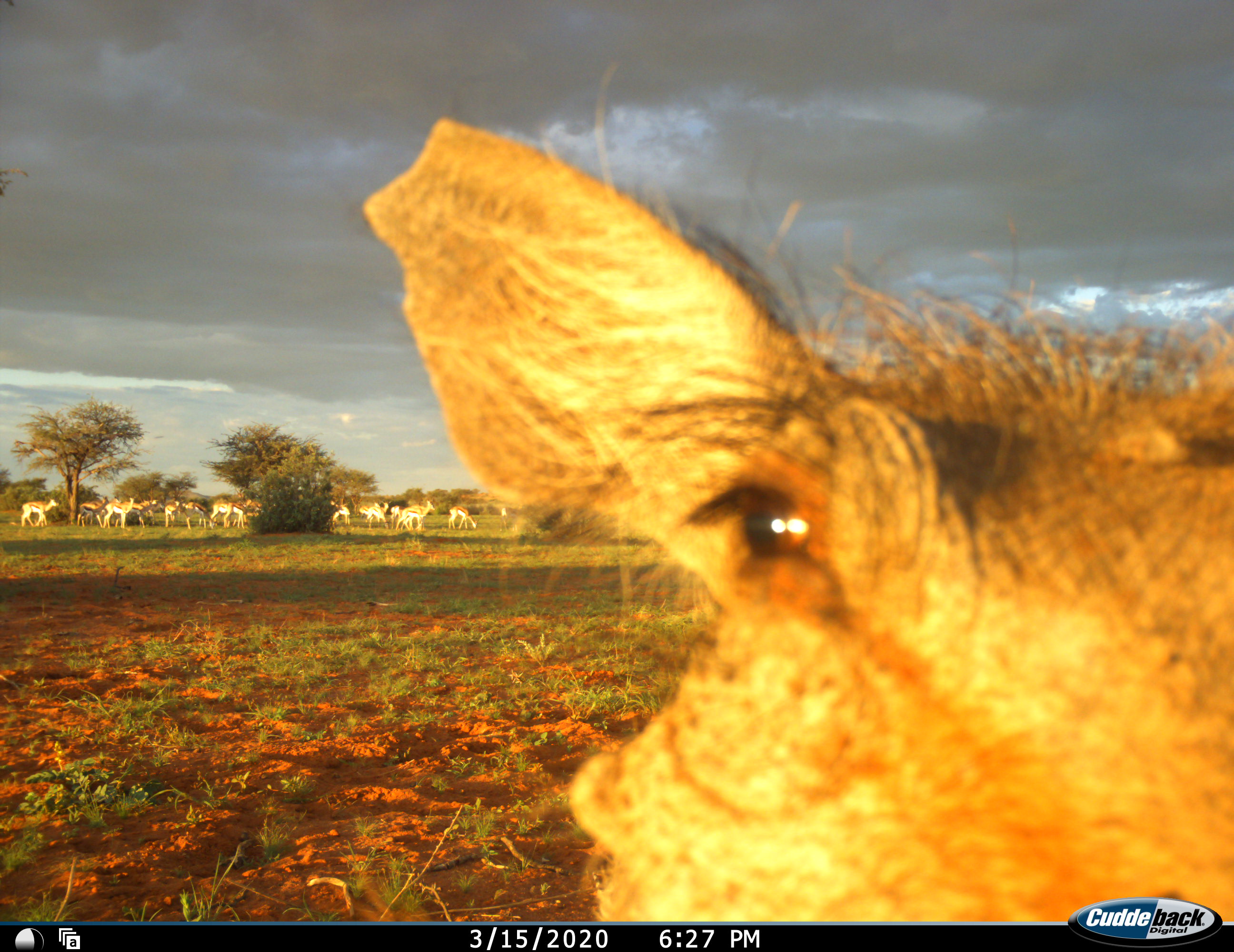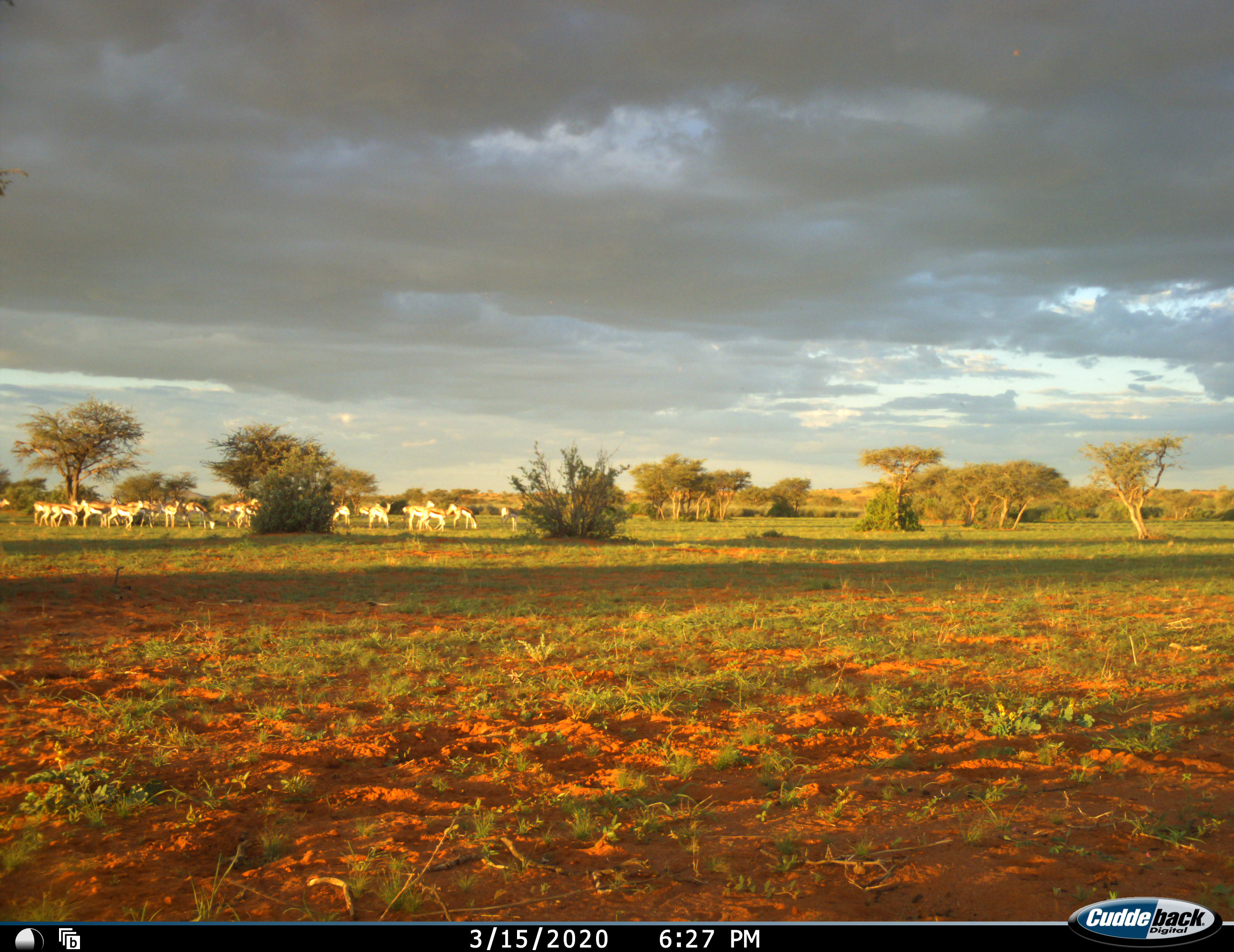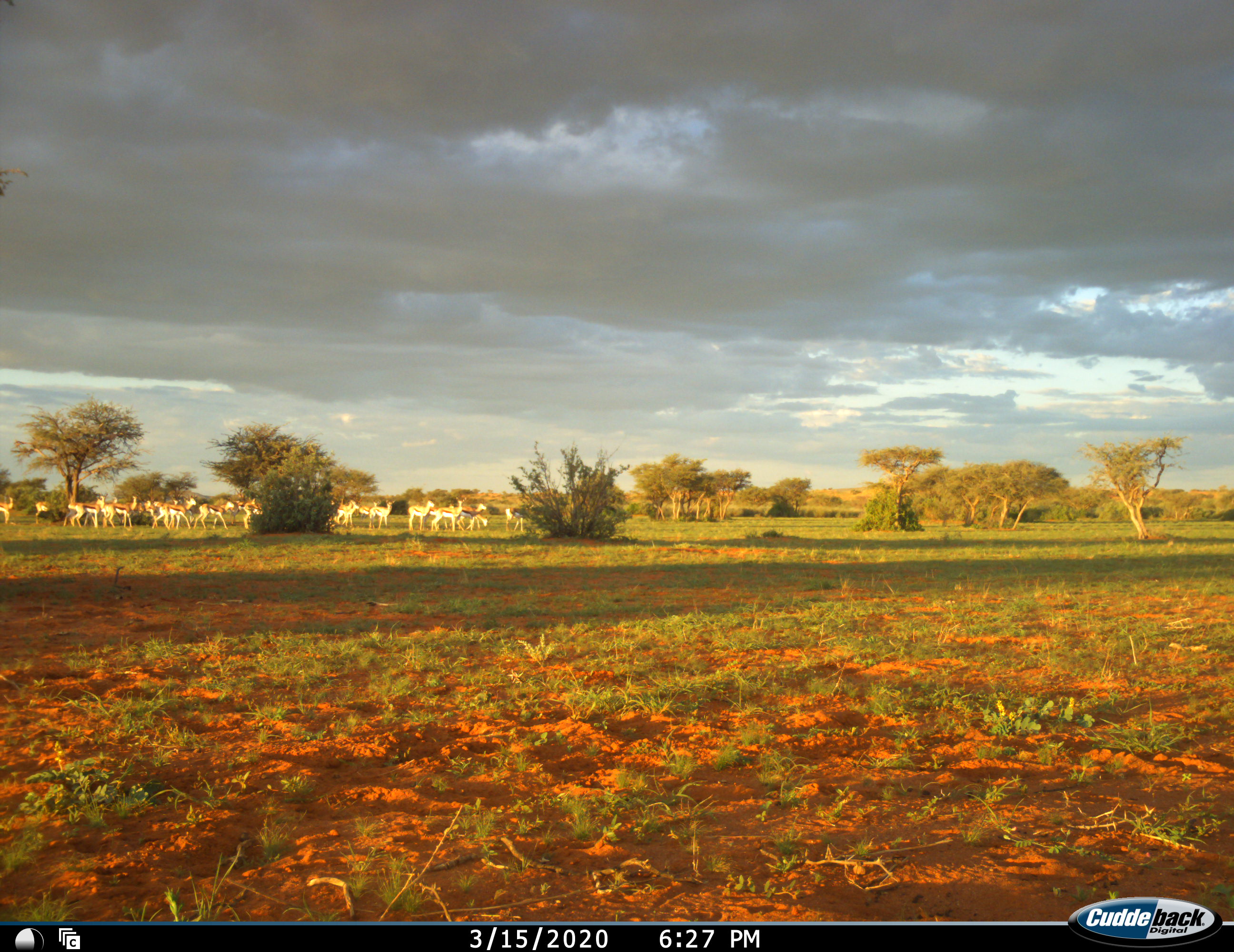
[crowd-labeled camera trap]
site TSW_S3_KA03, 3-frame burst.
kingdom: Animalia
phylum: Chordata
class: Mammalia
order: Artiodactyla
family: Bovidae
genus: Antidorcas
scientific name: Antidorcas marsupialis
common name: springbok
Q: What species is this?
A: Springbok (Antidorcas marsupialis).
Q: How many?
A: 11-50.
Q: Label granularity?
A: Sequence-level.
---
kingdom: Animalia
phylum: Chordata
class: Mammalia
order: Artiodactyla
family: Suidae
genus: Phacochoerus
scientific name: Phacochoerus africanus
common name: warthog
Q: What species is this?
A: Warthog (Phacochoerus africanus).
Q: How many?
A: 1.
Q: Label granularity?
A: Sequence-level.